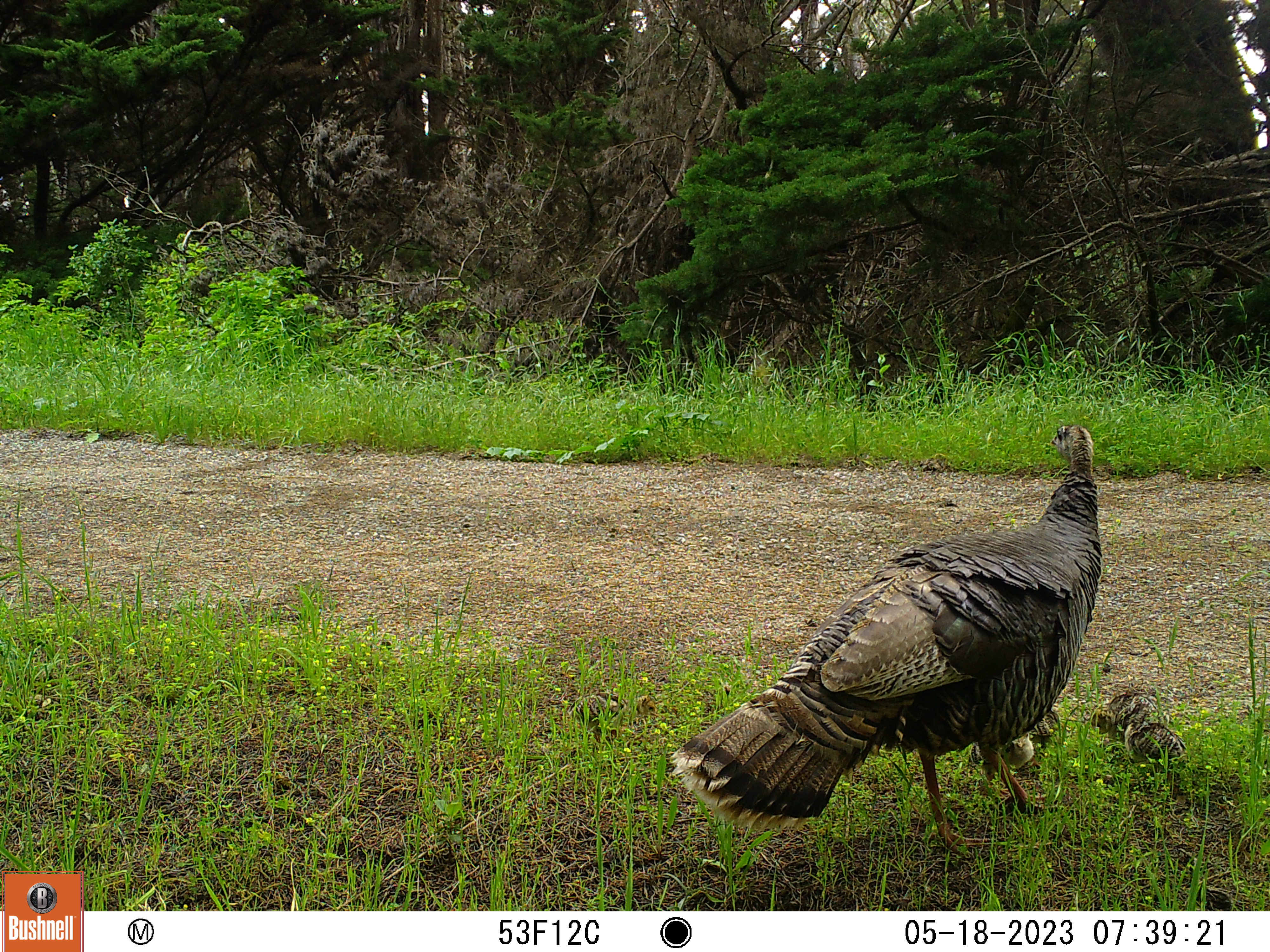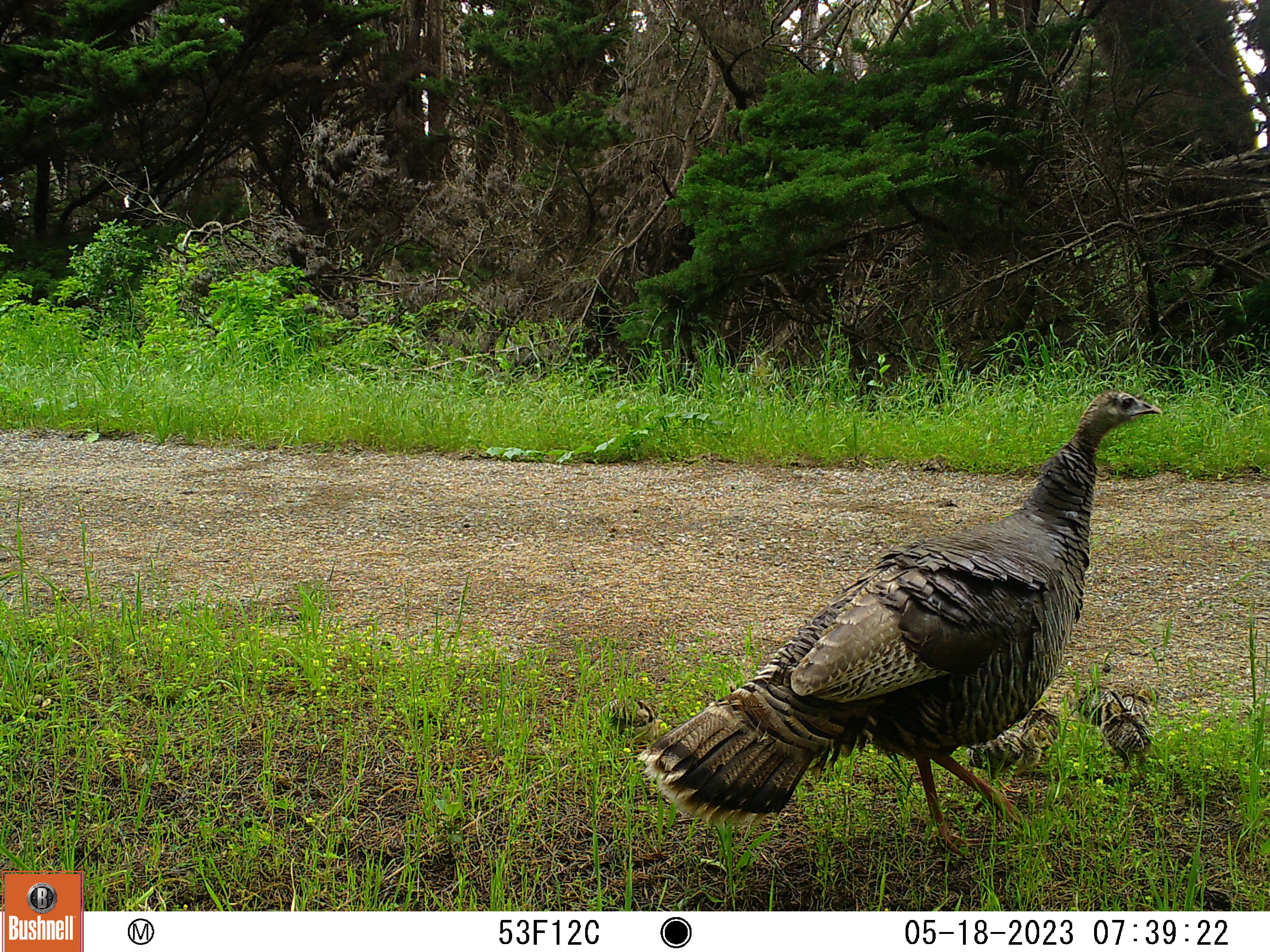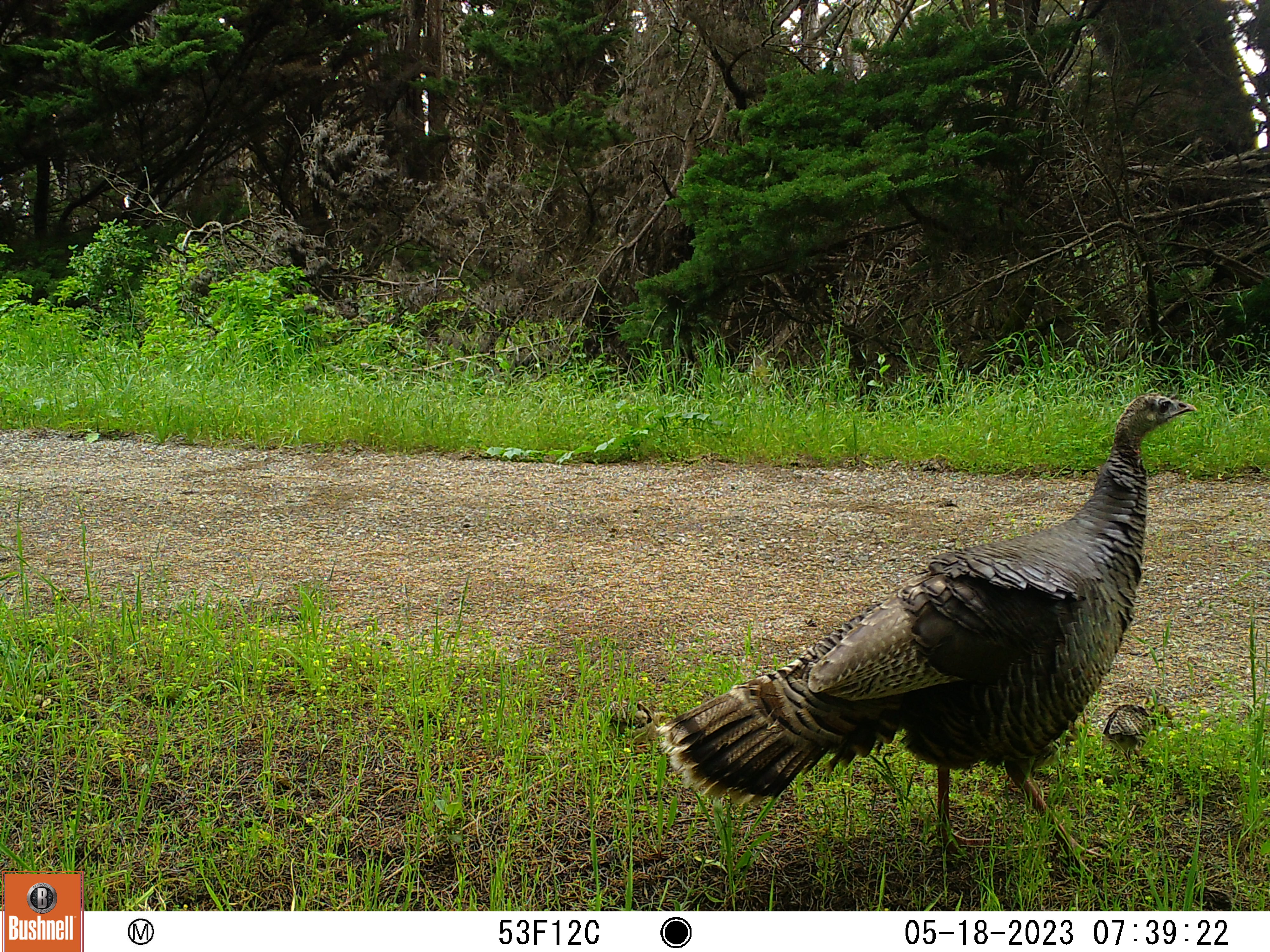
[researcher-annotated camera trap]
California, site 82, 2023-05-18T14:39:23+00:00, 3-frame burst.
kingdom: Animalia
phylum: Chordata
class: Aves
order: Galliformes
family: Phasianidae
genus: Meleagris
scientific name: Meleagris gallopavo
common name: turkey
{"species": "turkey (Meleagris gallopavo)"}